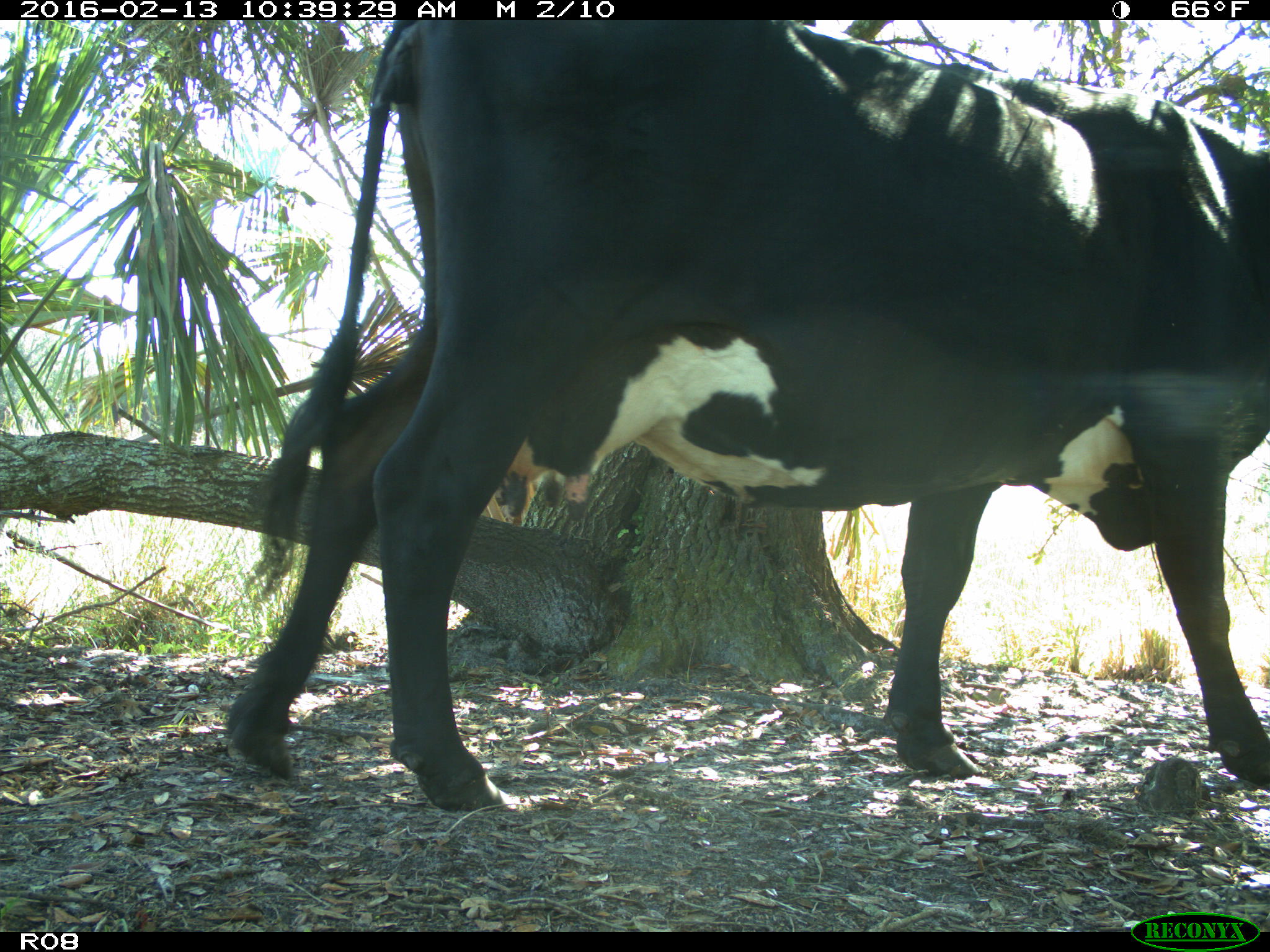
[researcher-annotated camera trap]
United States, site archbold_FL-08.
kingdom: Animalia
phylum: Chordata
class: Mammalia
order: Artiodactyla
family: Bovidae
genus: Bos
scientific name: Bos taurus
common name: domestic cow